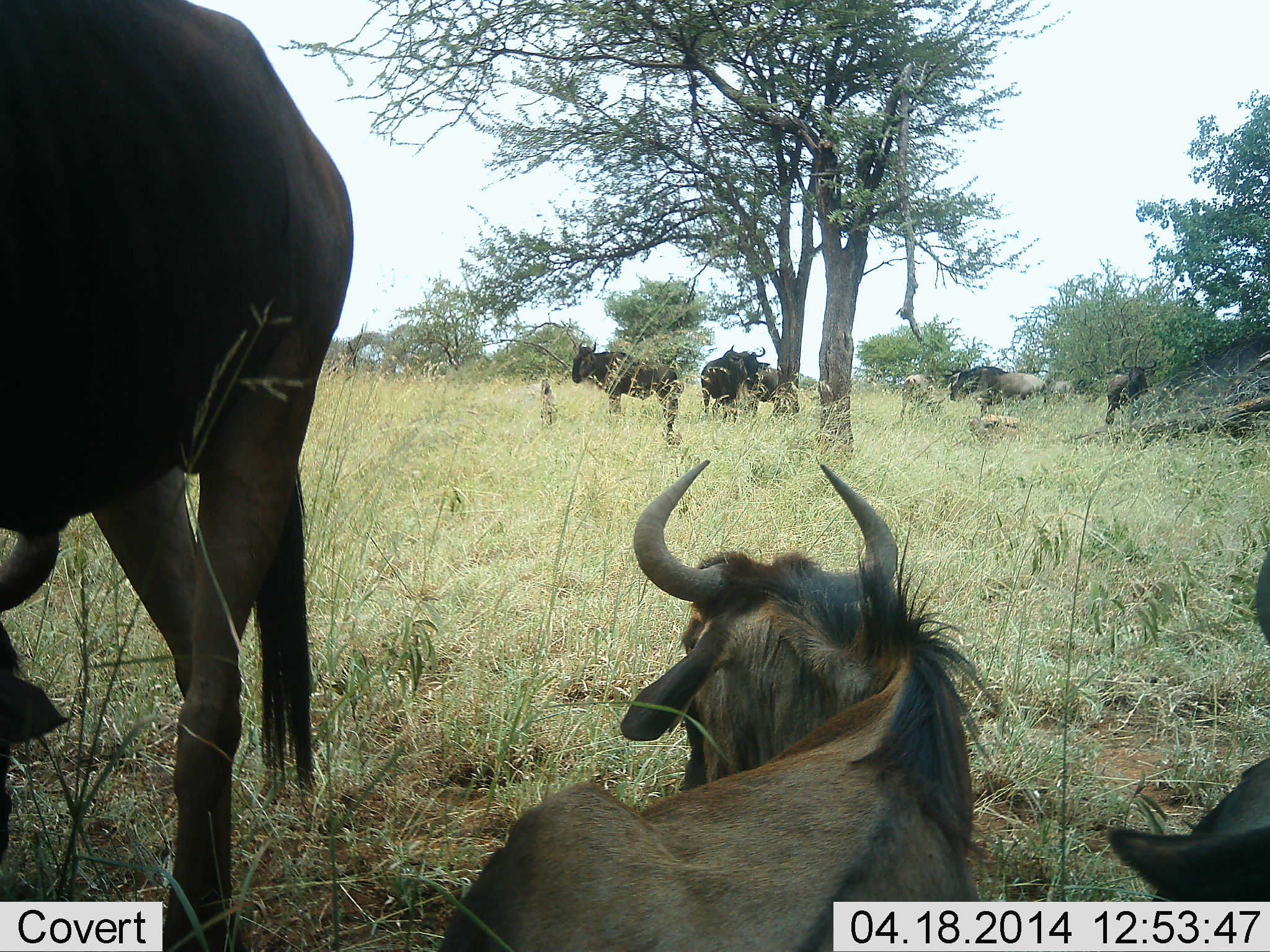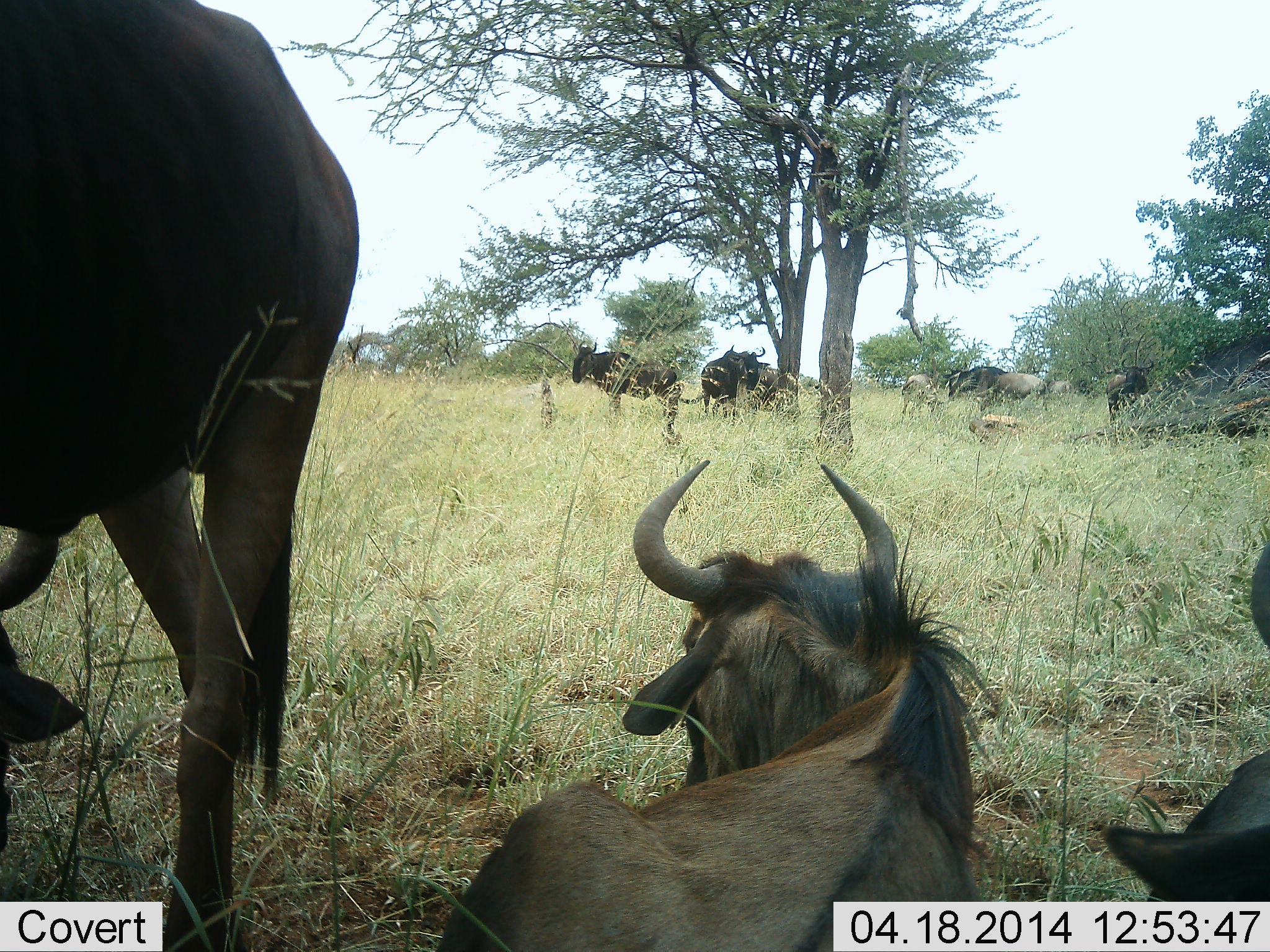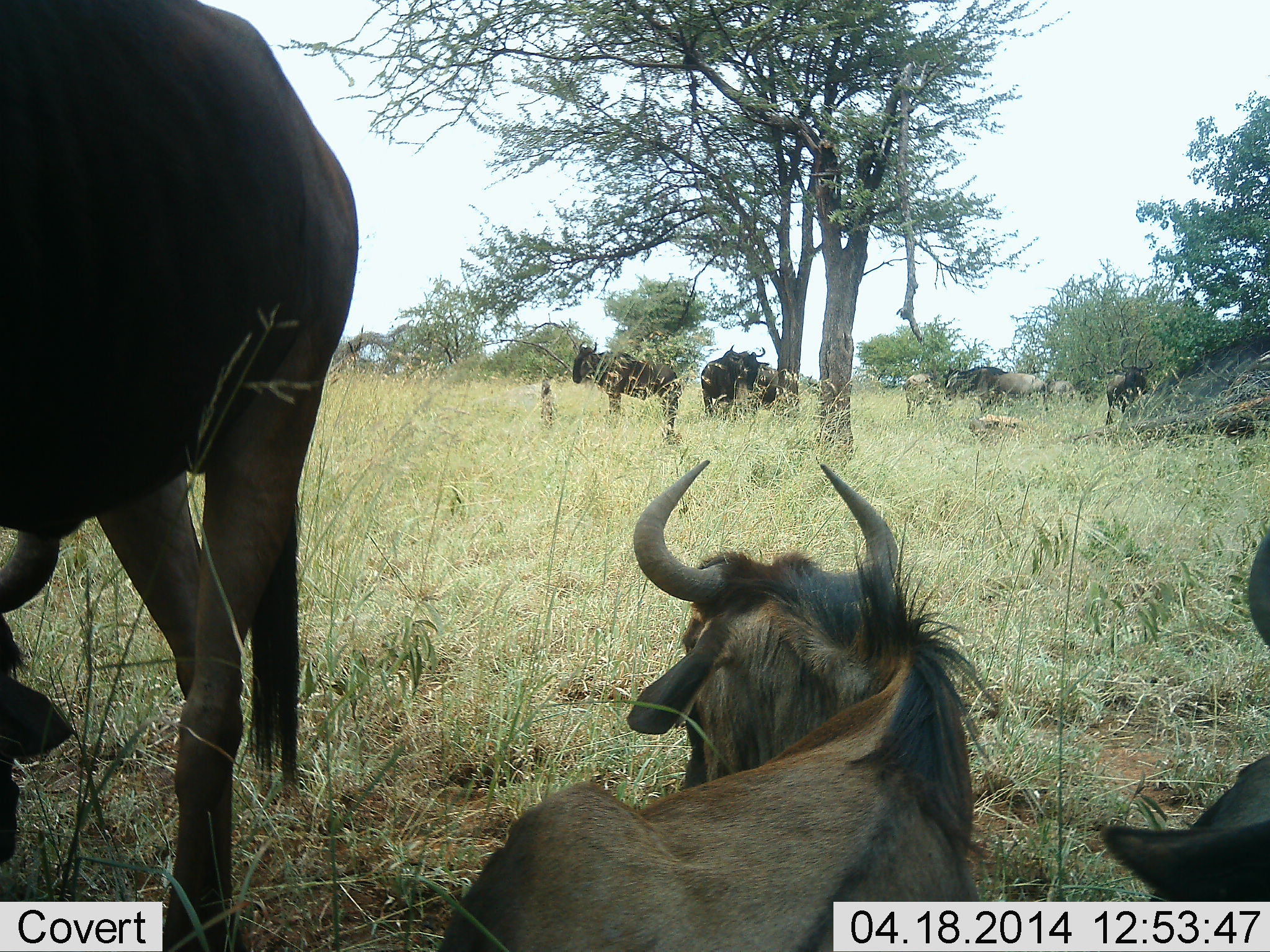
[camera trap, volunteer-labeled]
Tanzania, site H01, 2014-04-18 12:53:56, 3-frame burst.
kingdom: Animalia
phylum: Chordata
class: Mammalia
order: Artiodactyla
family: Bovidae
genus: Connochaetes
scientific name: Connochaetes taurinus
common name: blue wildebeest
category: wildebeest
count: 8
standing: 100%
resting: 100%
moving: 10%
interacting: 0%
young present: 0%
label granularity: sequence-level